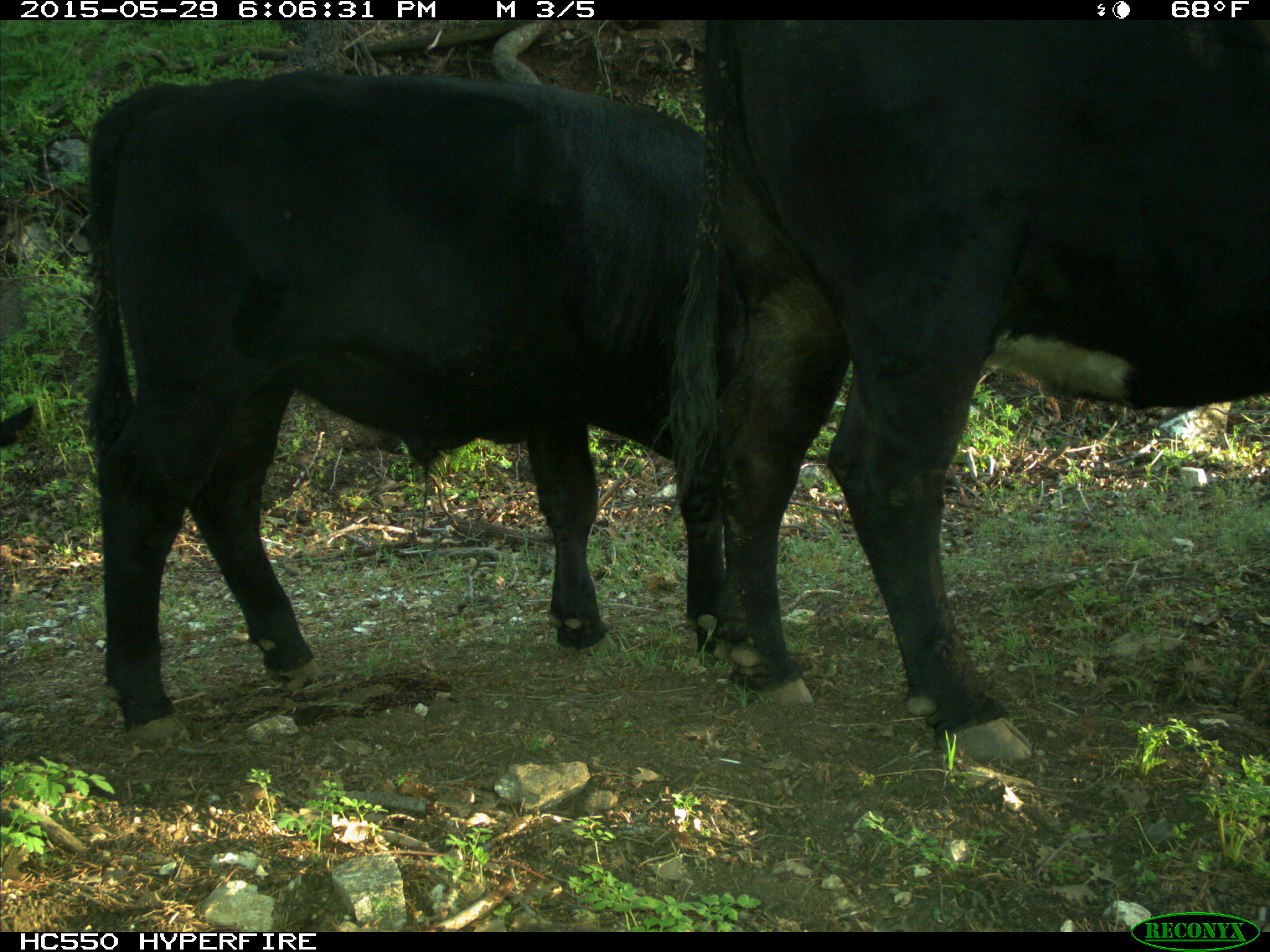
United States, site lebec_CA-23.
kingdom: Animalia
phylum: Chordata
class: Mammalia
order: Artiodactyla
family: Bovidae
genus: Bos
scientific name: Bos taurus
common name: domestic cow